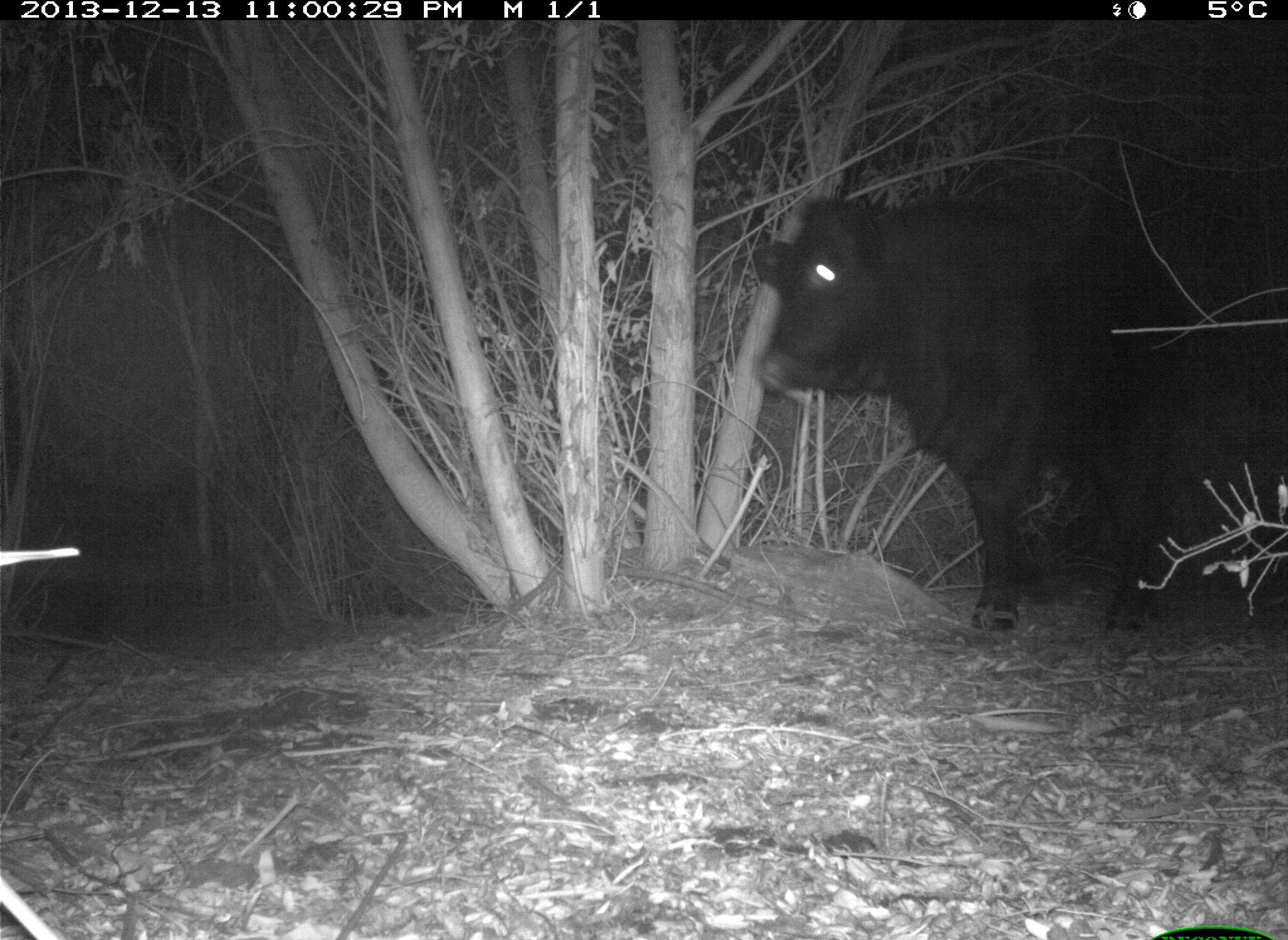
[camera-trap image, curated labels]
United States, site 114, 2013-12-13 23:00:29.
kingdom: Animalia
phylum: Chordata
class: Mammalia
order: Artiodactyla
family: Bovidae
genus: Bos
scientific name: Bos taurus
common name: cow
Cow (Bos taurus).